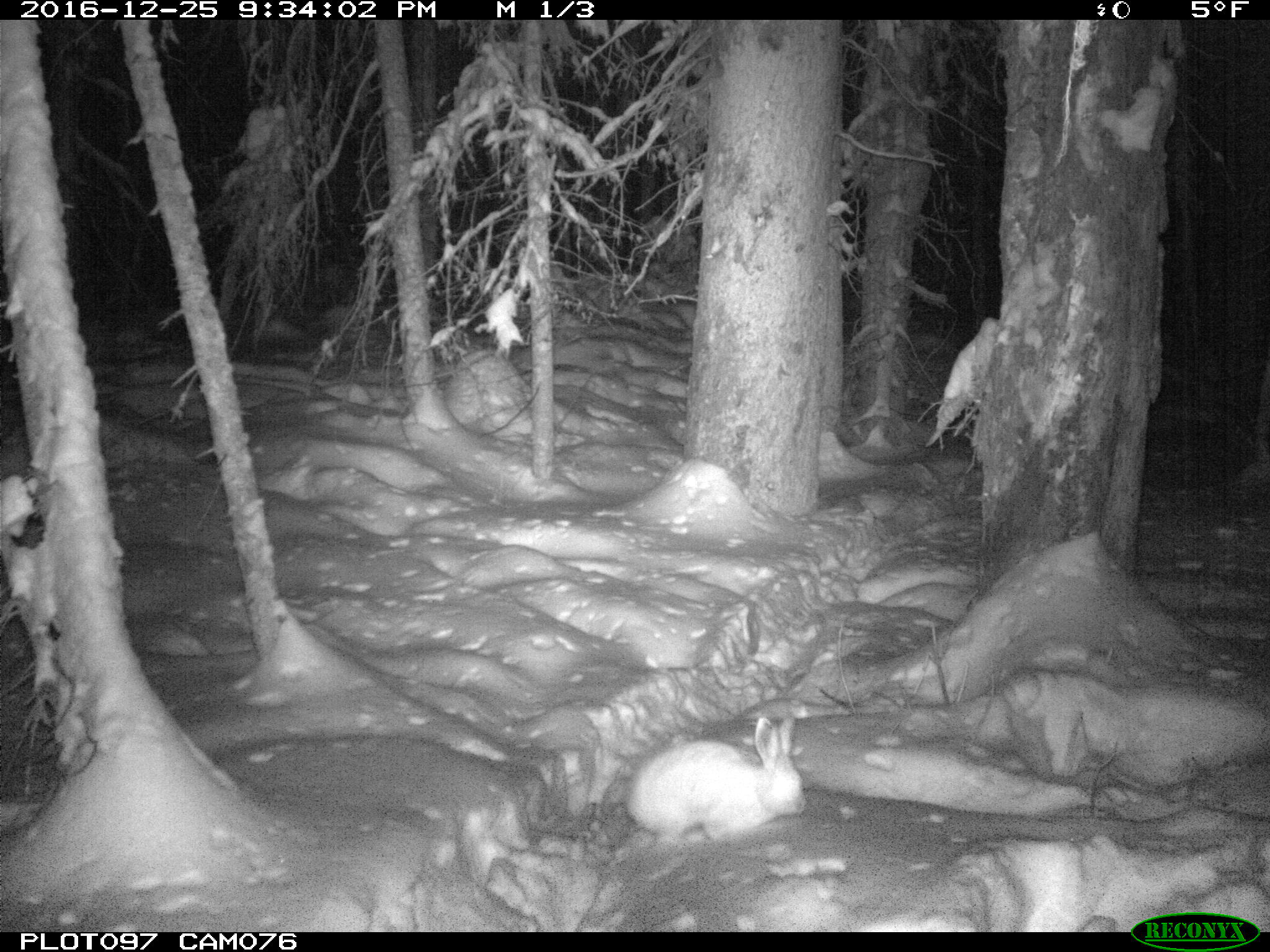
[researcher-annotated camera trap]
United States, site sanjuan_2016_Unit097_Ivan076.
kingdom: Animalia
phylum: Chordata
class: Mammalia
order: Lagomorpha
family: Leporidae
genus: Lepus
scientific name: Lepus americanus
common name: snowshoe hare